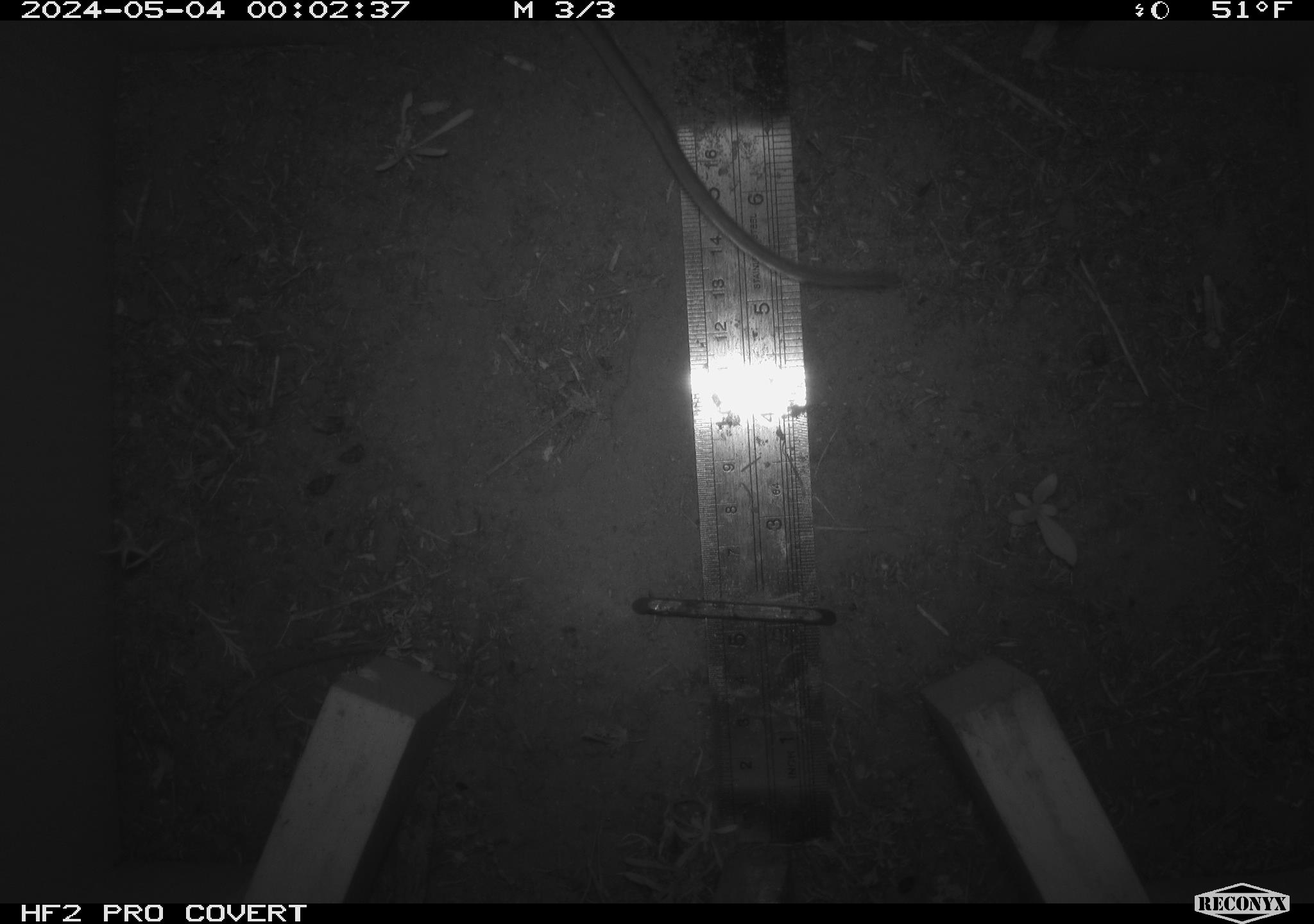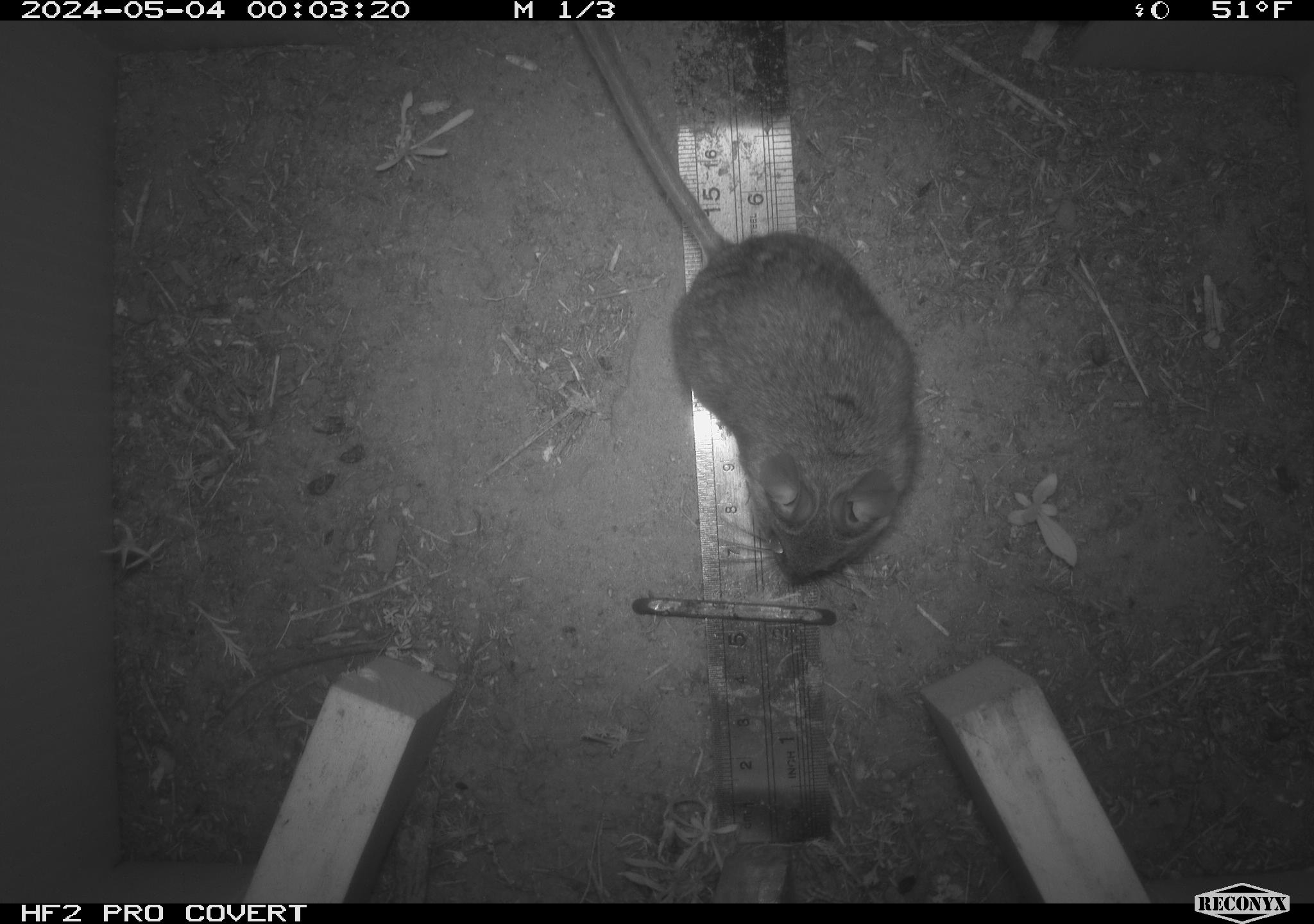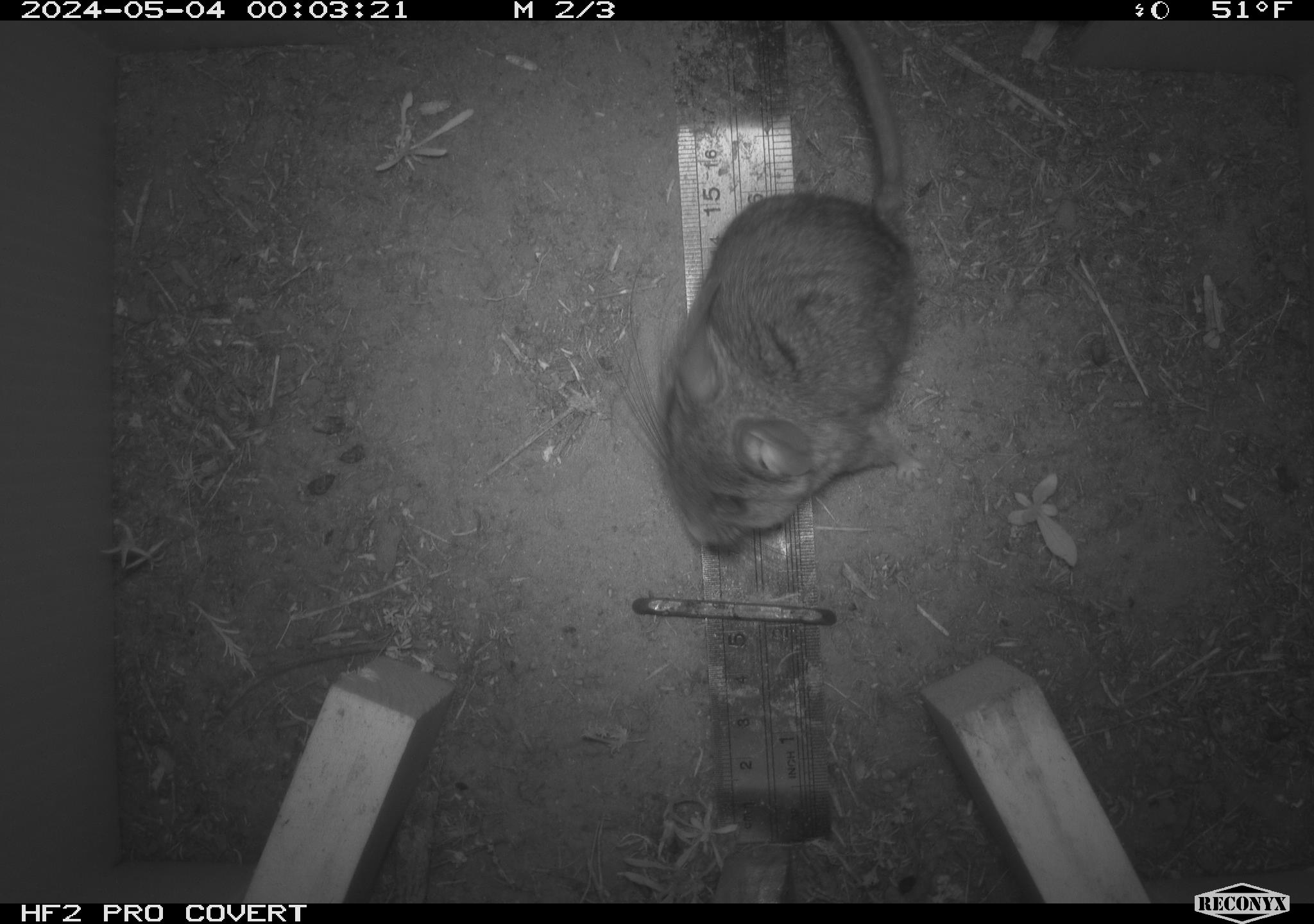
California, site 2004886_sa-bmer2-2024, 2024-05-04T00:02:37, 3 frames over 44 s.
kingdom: Animalia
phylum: Chordata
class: Mammalia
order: Rodentia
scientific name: Rodentia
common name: mouse species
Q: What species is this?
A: Mouse species (Rodentia).